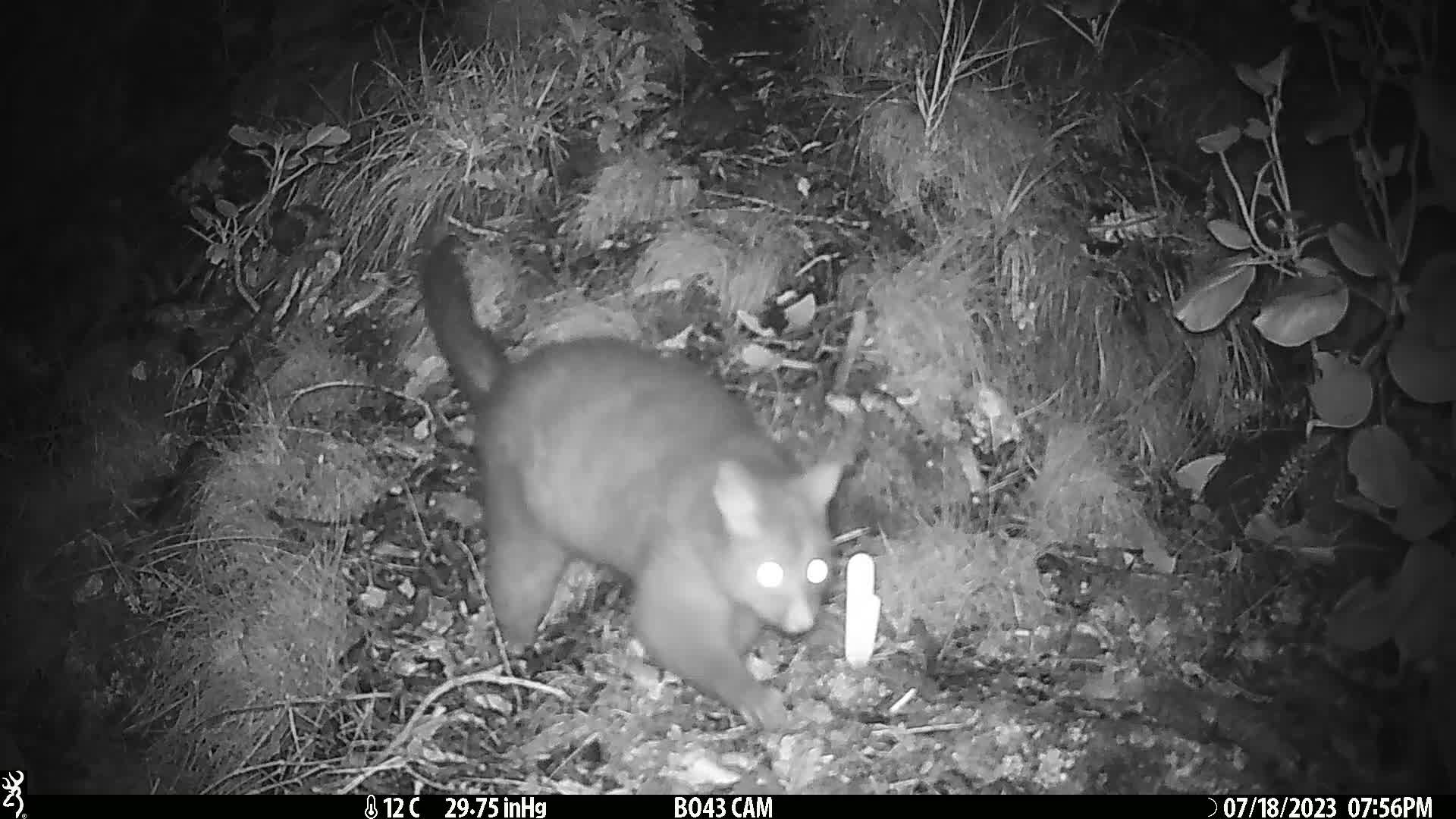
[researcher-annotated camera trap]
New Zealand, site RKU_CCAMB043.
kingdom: Animalia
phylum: Chordata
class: Mammalia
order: Diprotodontia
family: Phalangeridae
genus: Trichosurus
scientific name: Trichosurus vulpecula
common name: common brushtail possum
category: possum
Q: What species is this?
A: Possum (common brushtail possum) (Trichosurus vulpecula).